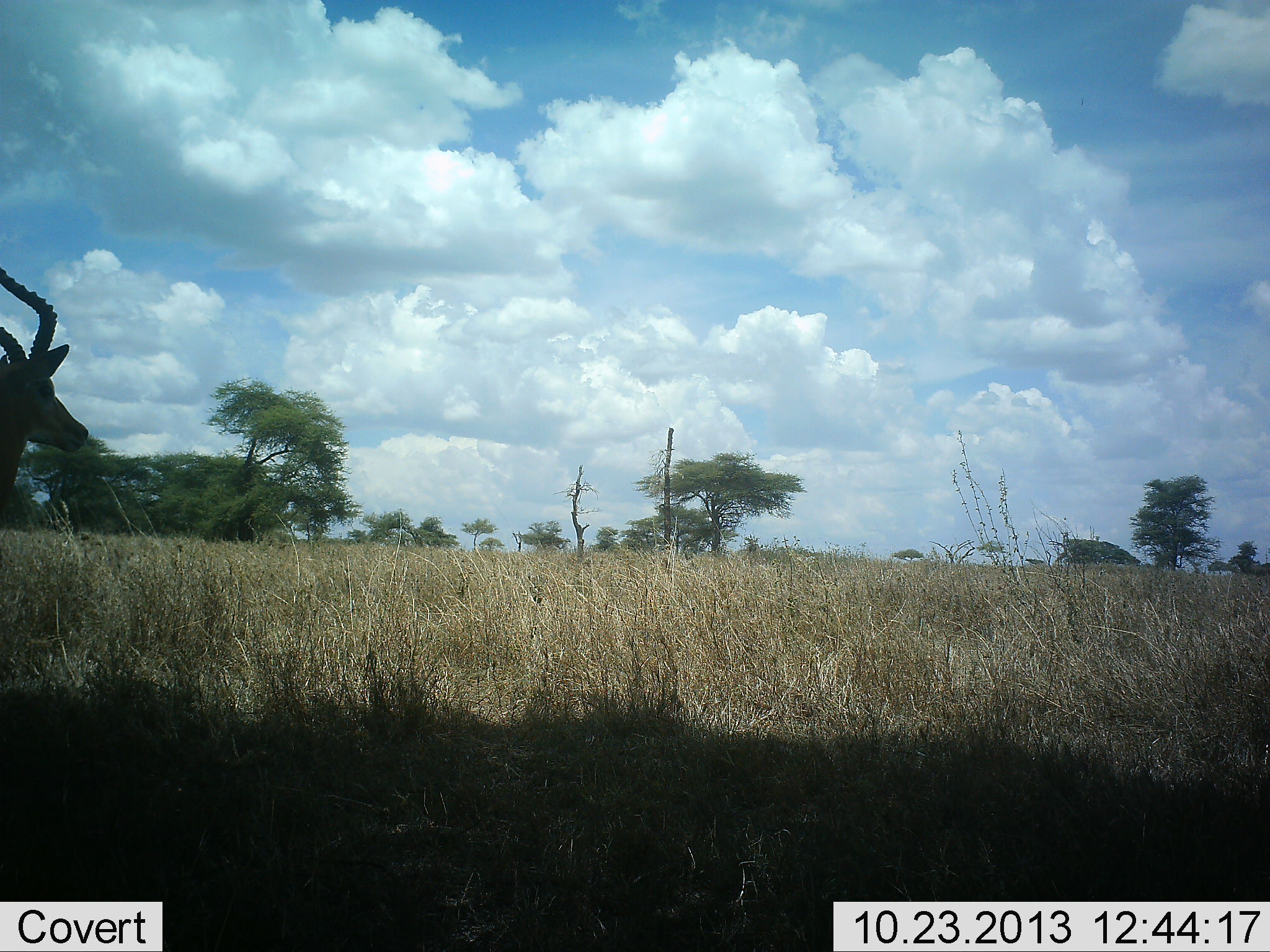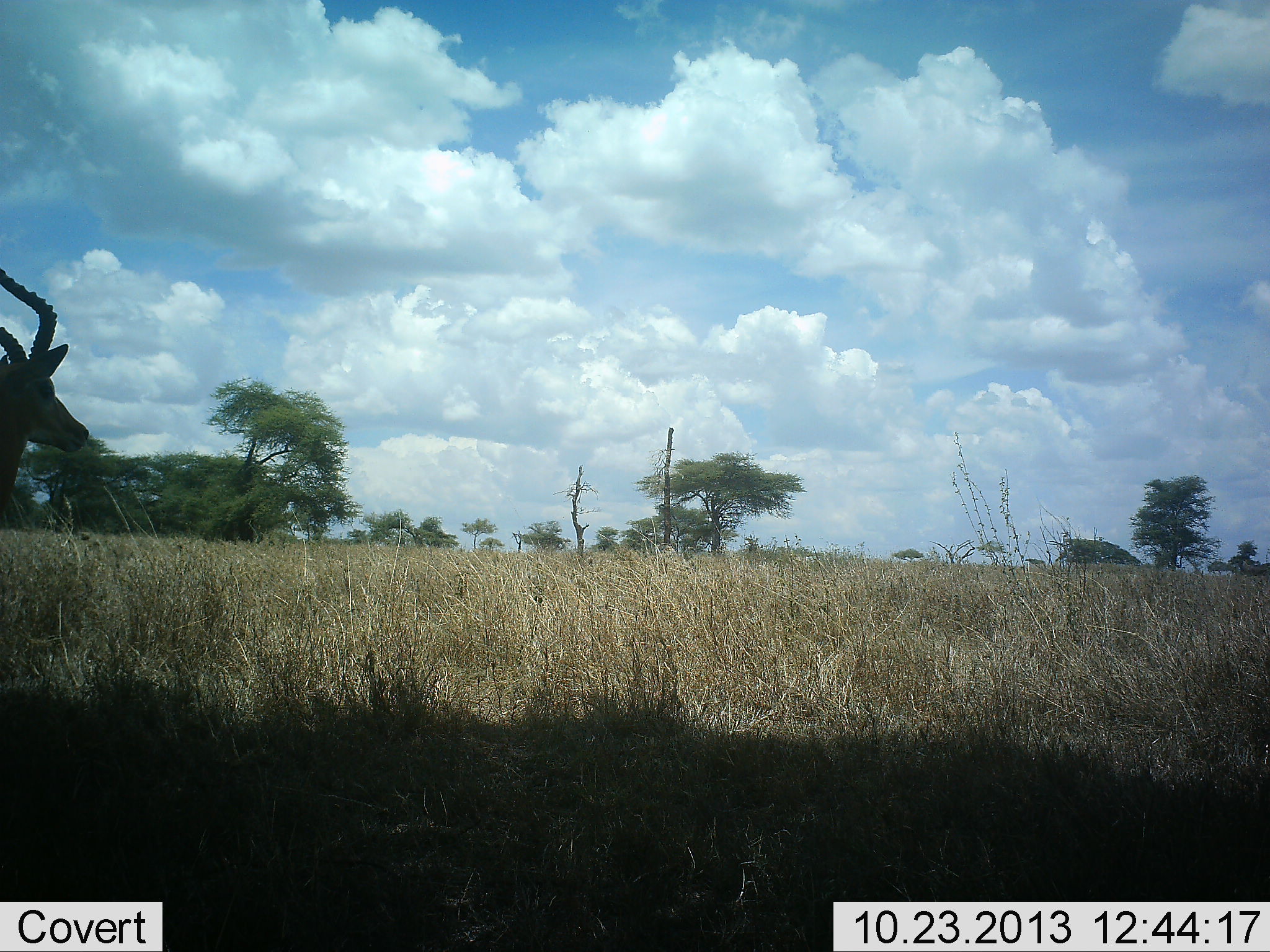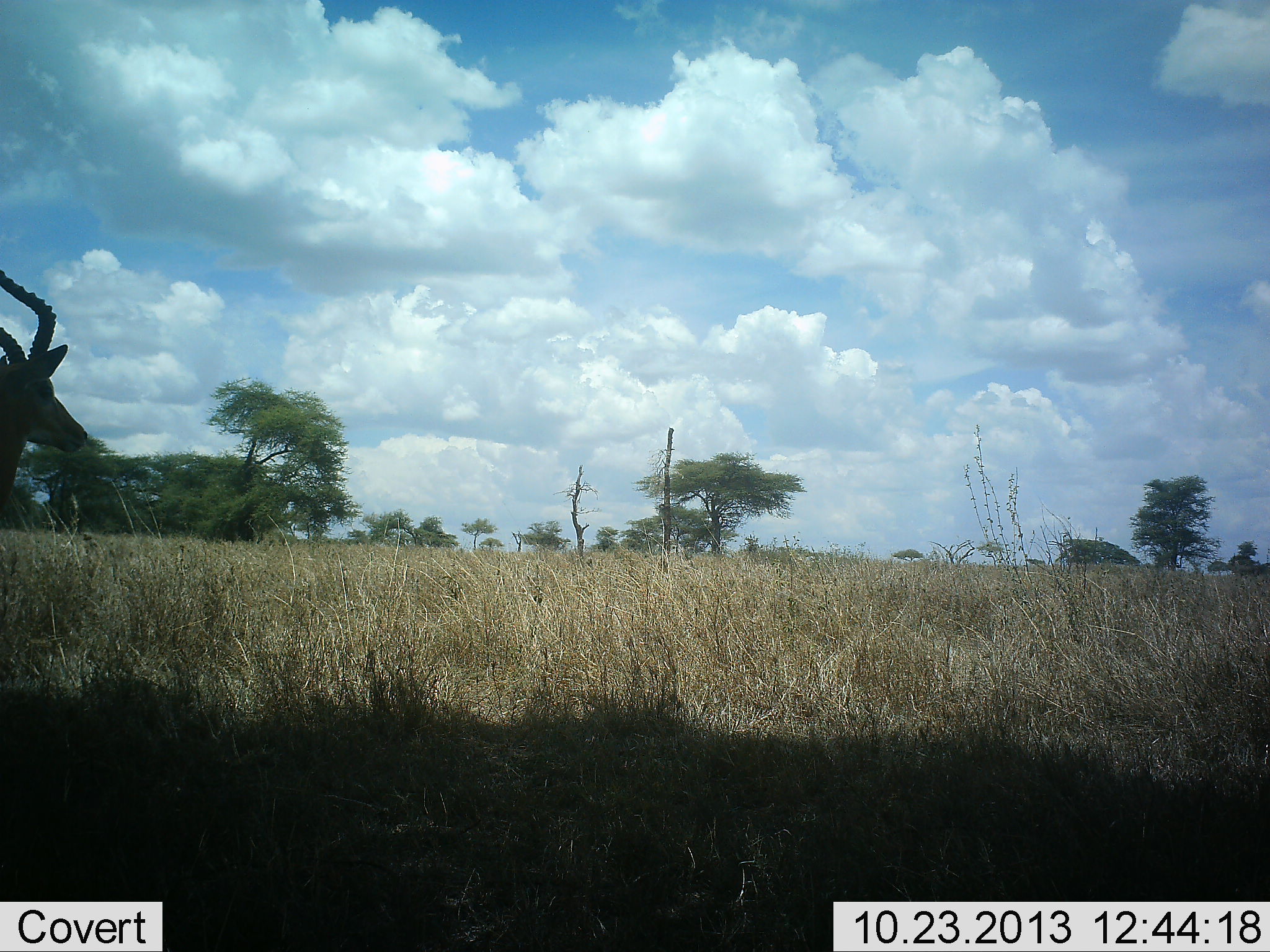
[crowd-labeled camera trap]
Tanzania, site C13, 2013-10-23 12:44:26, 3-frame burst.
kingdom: Animalia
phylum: Chordata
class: Mammalia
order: Artiodactyla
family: Bovidae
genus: Aepyceros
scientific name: Aepyceros melampus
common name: impala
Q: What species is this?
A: Impala (Aepyceros melampus).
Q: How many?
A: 1.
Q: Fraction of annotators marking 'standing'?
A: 100%.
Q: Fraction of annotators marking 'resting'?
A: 0%.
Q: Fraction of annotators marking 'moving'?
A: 0%.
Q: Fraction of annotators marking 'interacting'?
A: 0%.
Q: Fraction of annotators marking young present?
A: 0%.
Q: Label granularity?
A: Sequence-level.